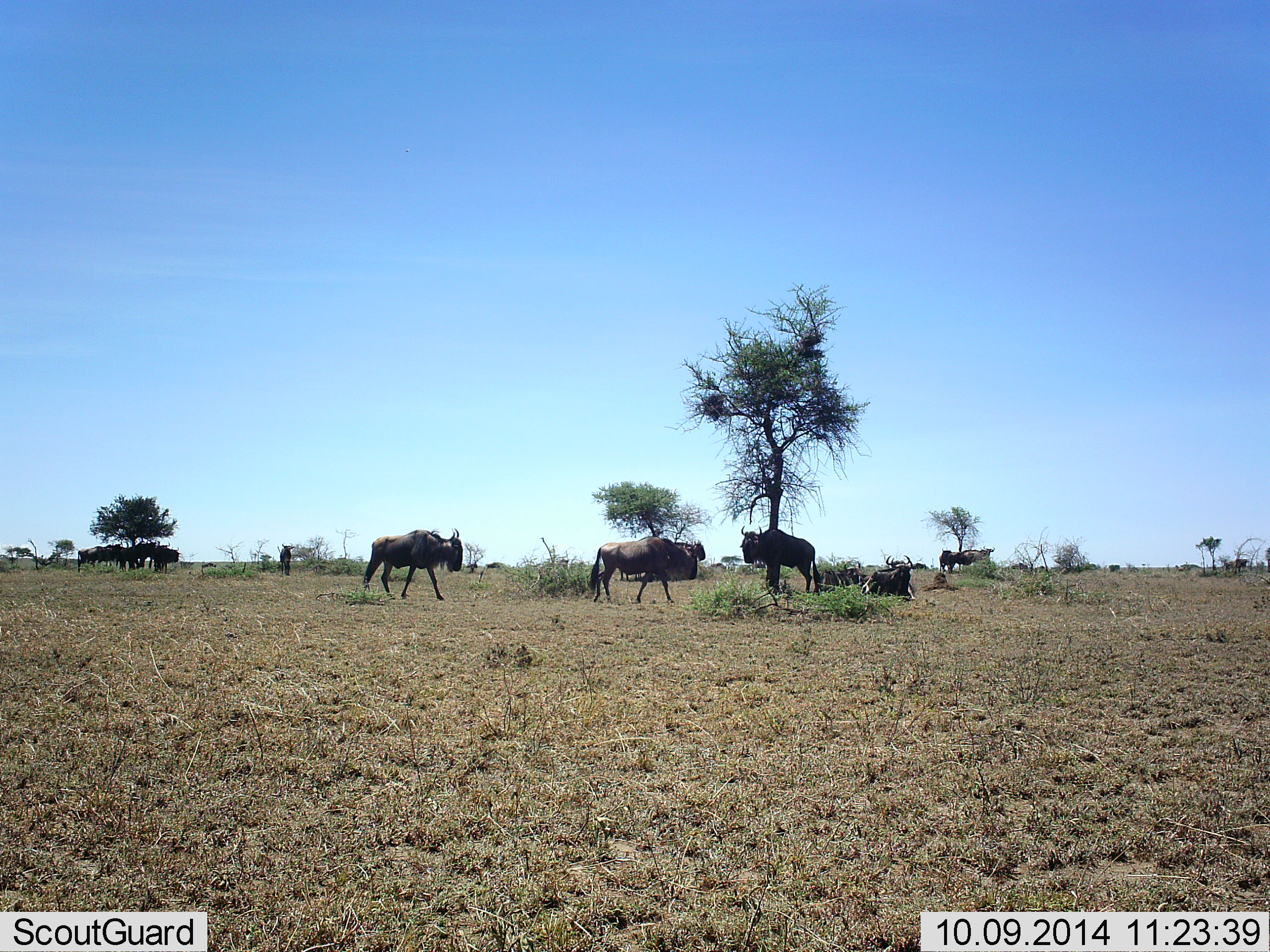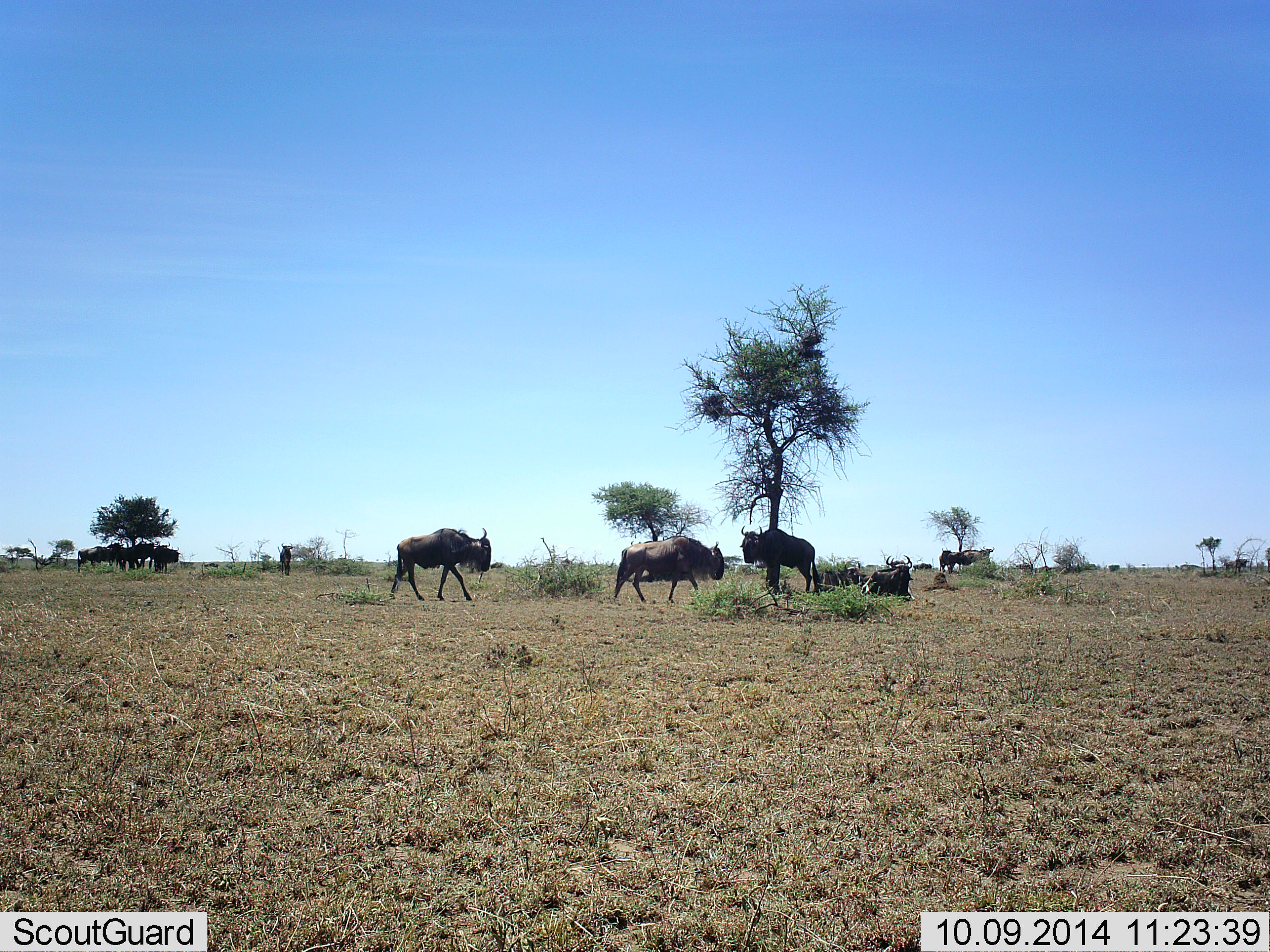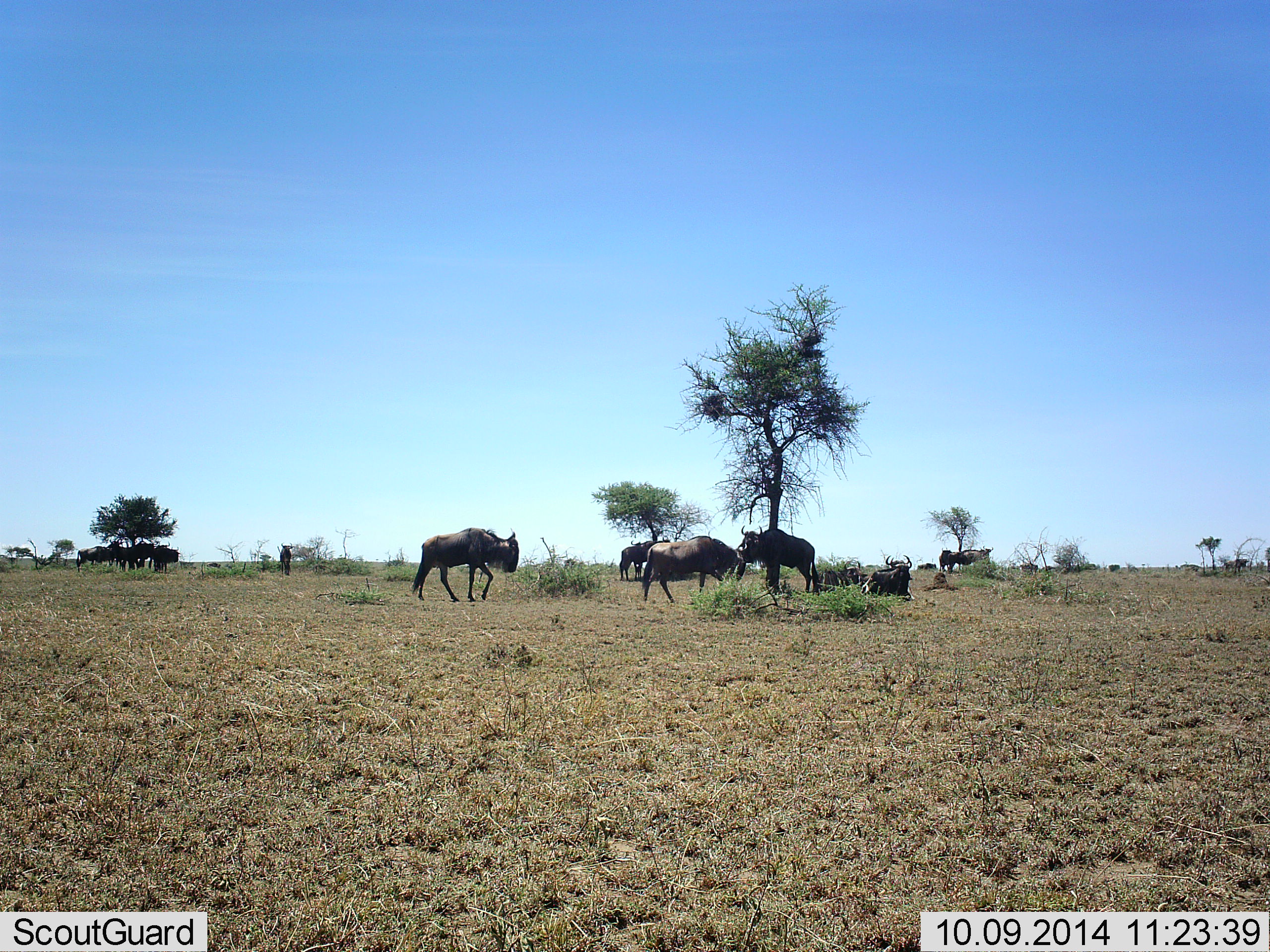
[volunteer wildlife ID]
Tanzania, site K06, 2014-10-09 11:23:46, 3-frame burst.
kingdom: Animalia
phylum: Chordata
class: Mammalia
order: Artiodactyla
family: Bovidae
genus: Connochaetes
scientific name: Connochaetes taurinus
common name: blue wildebeest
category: wildebeest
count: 11-50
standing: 100%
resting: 80%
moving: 70%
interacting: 0%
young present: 0%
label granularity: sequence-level